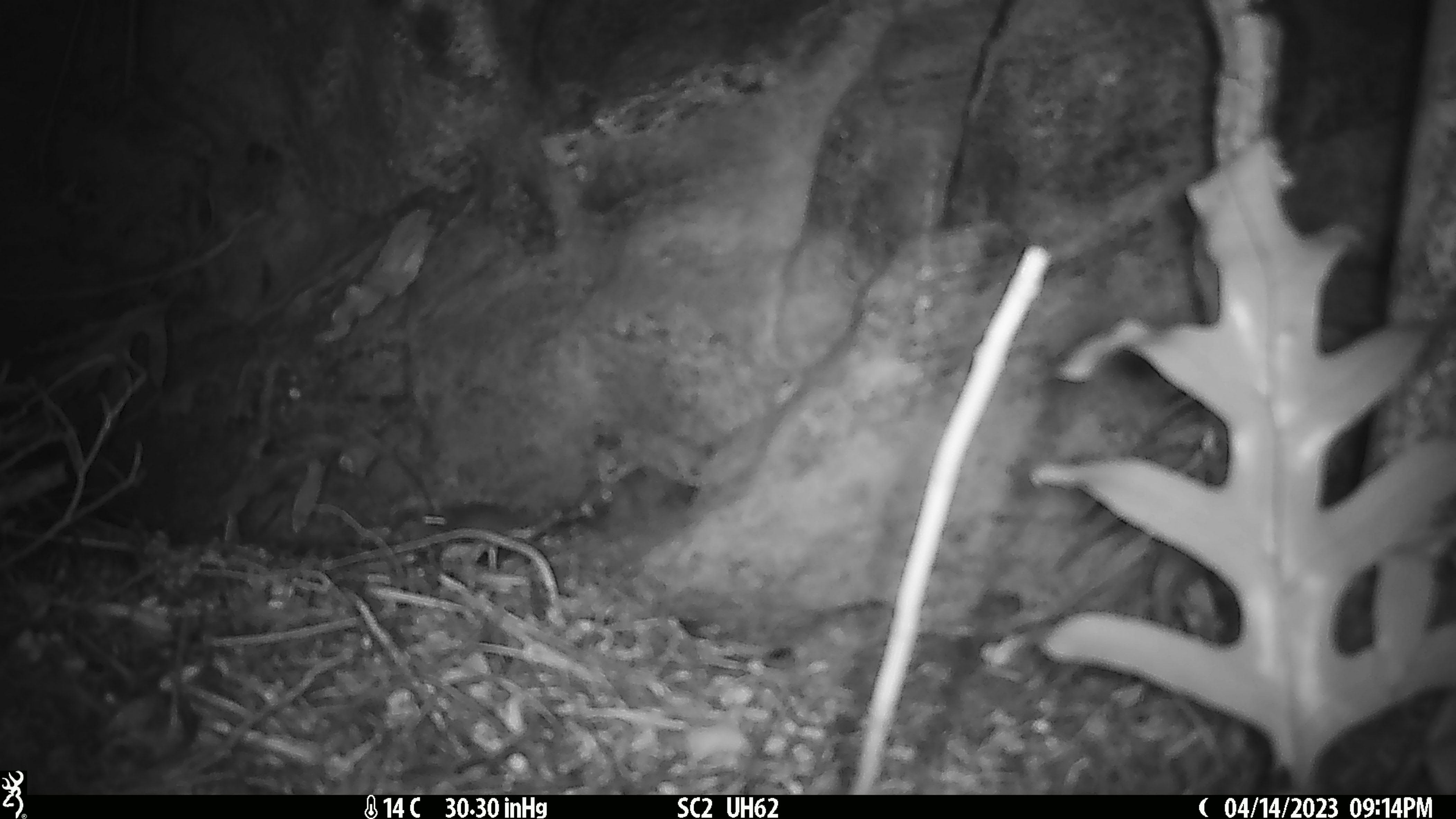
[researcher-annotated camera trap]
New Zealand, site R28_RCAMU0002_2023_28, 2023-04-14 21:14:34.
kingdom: Animalia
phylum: Chordata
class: Mammalia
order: Rodentia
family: Muridae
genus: Mus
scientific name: Mus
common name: mouse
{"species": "mouse (Mus)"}